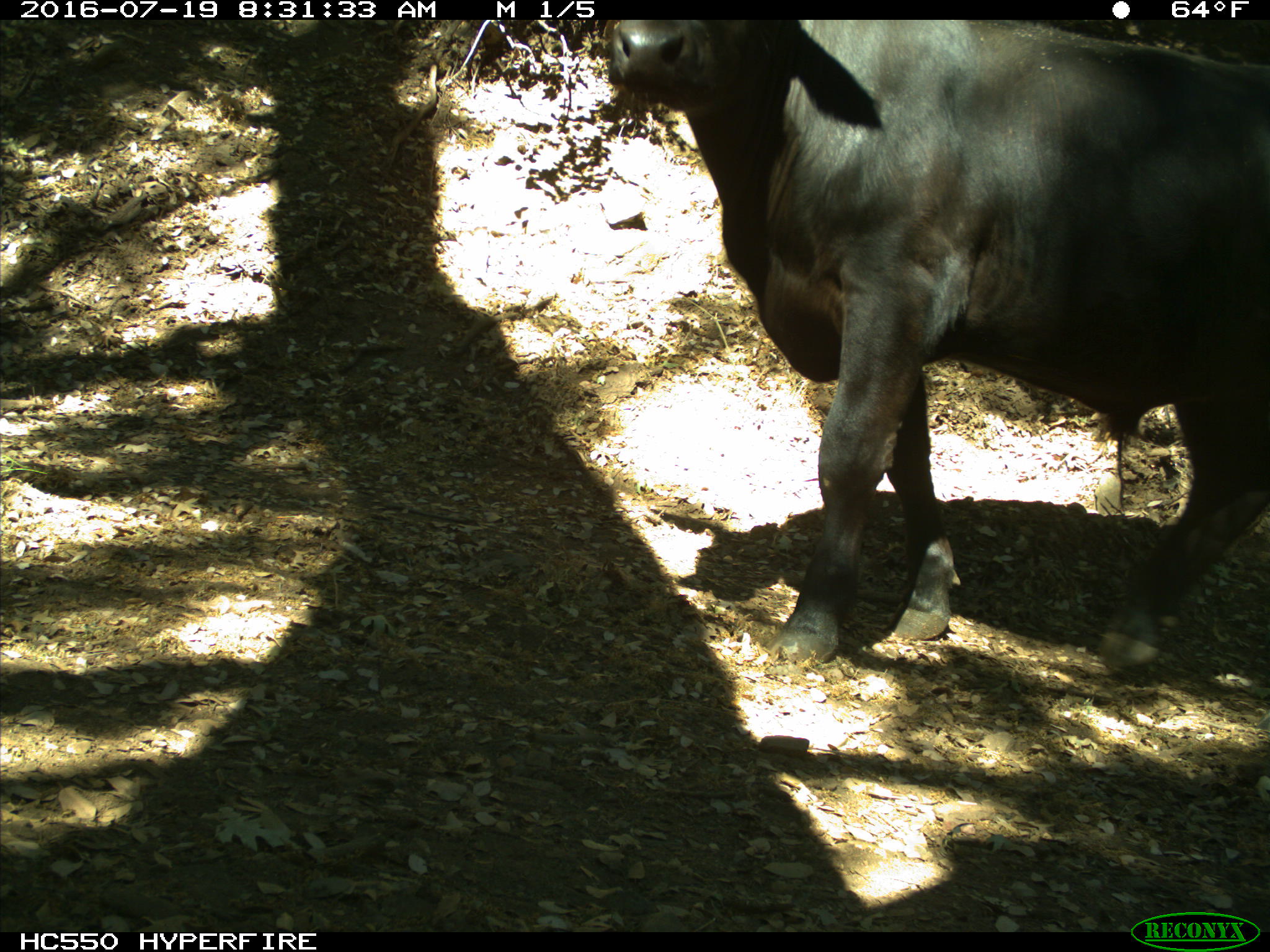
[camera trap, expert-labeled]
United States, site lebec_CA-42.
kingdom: Animalia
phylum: Chordata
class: Mammalia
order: Artiodactyla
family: Bovidae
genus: Bos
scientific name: Bos taurus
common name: domestic cow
Bos taurus (domestic cow).